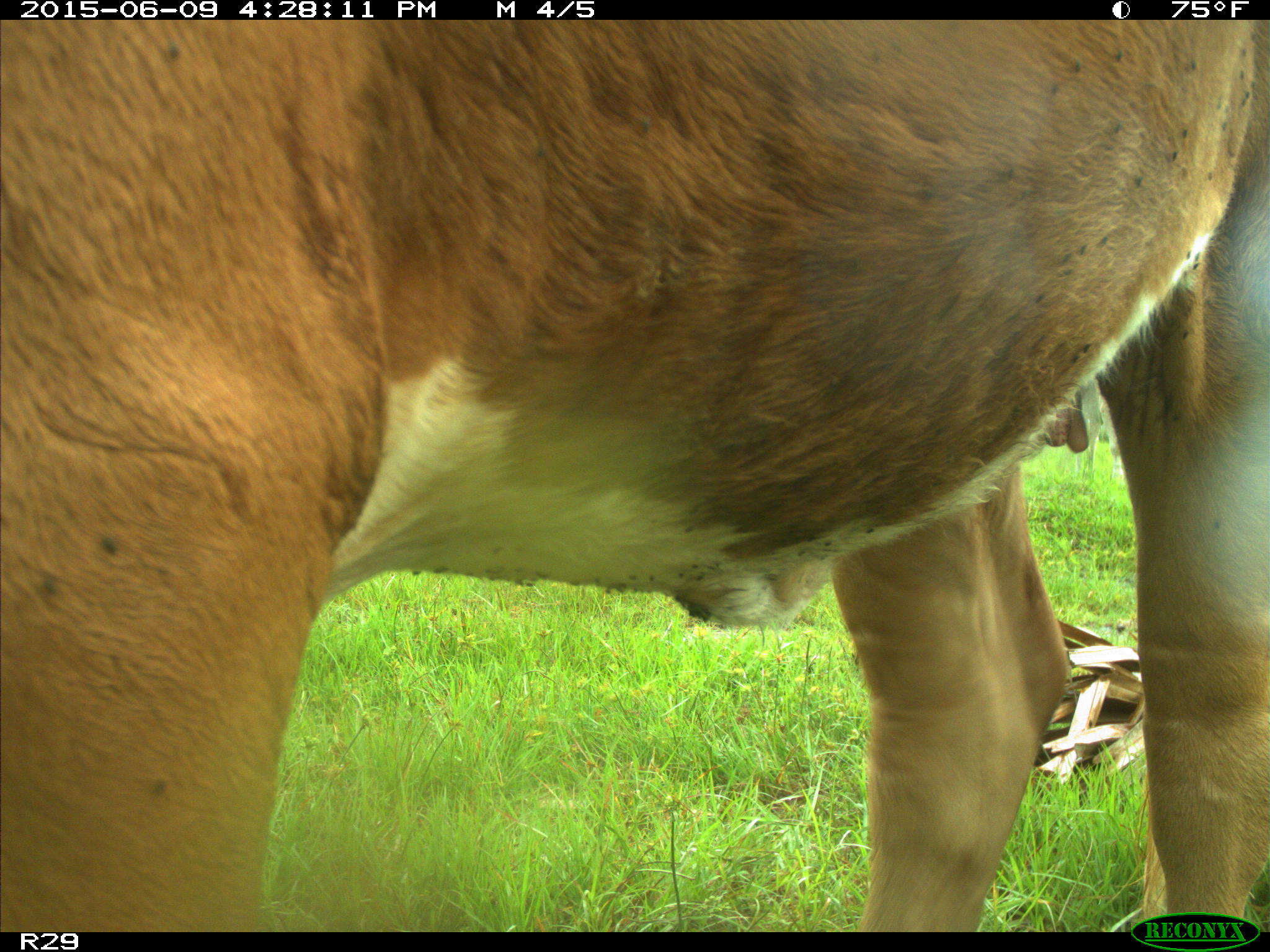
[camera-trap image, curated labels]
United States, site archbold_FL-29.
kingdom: Animalia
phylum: Chordata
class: Mammalia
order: Artiodactyla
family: Bovidae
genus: Bos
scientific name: Bos taurus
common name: domestic cow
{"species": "Bos taurus (domestic cow)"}